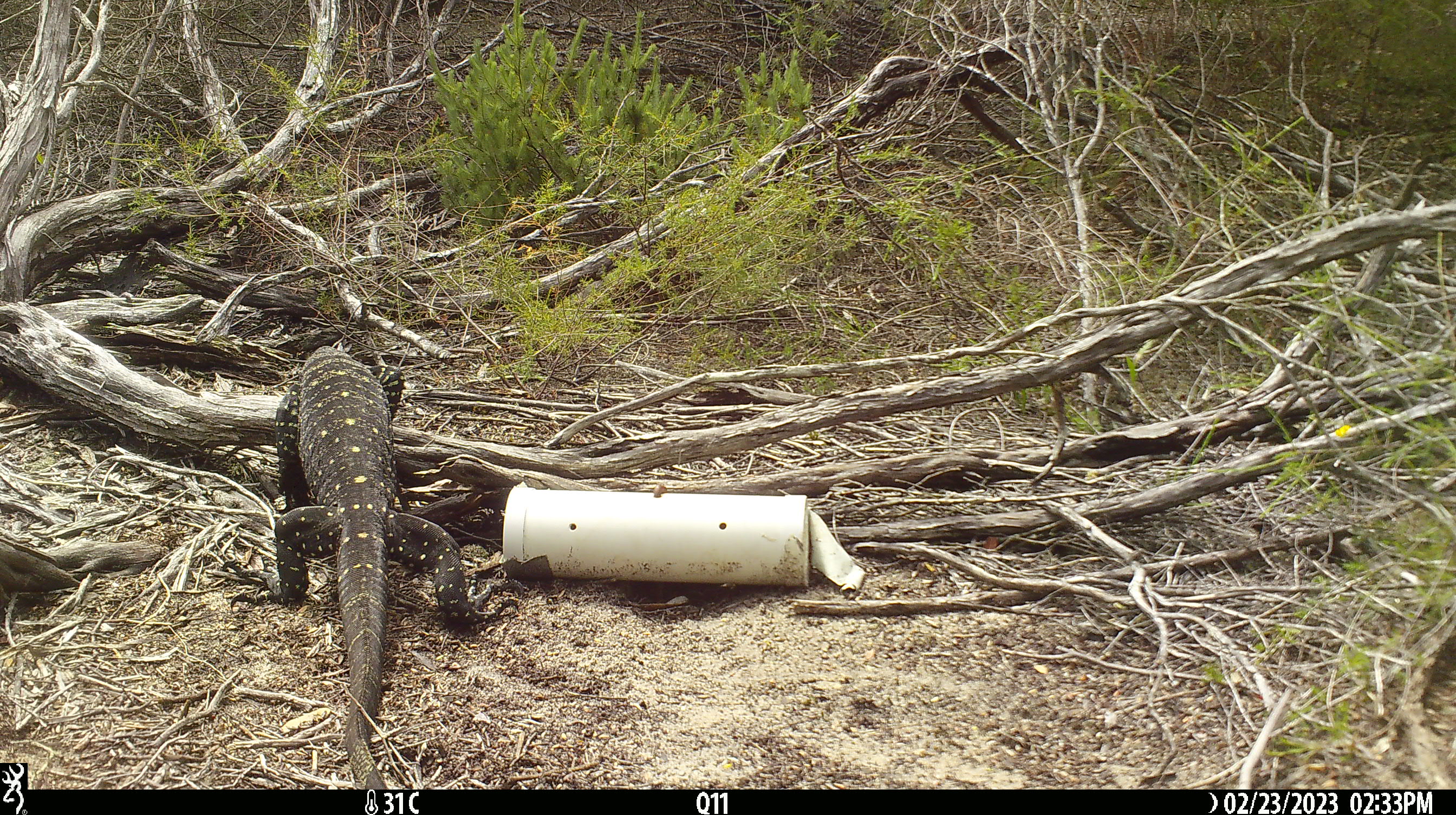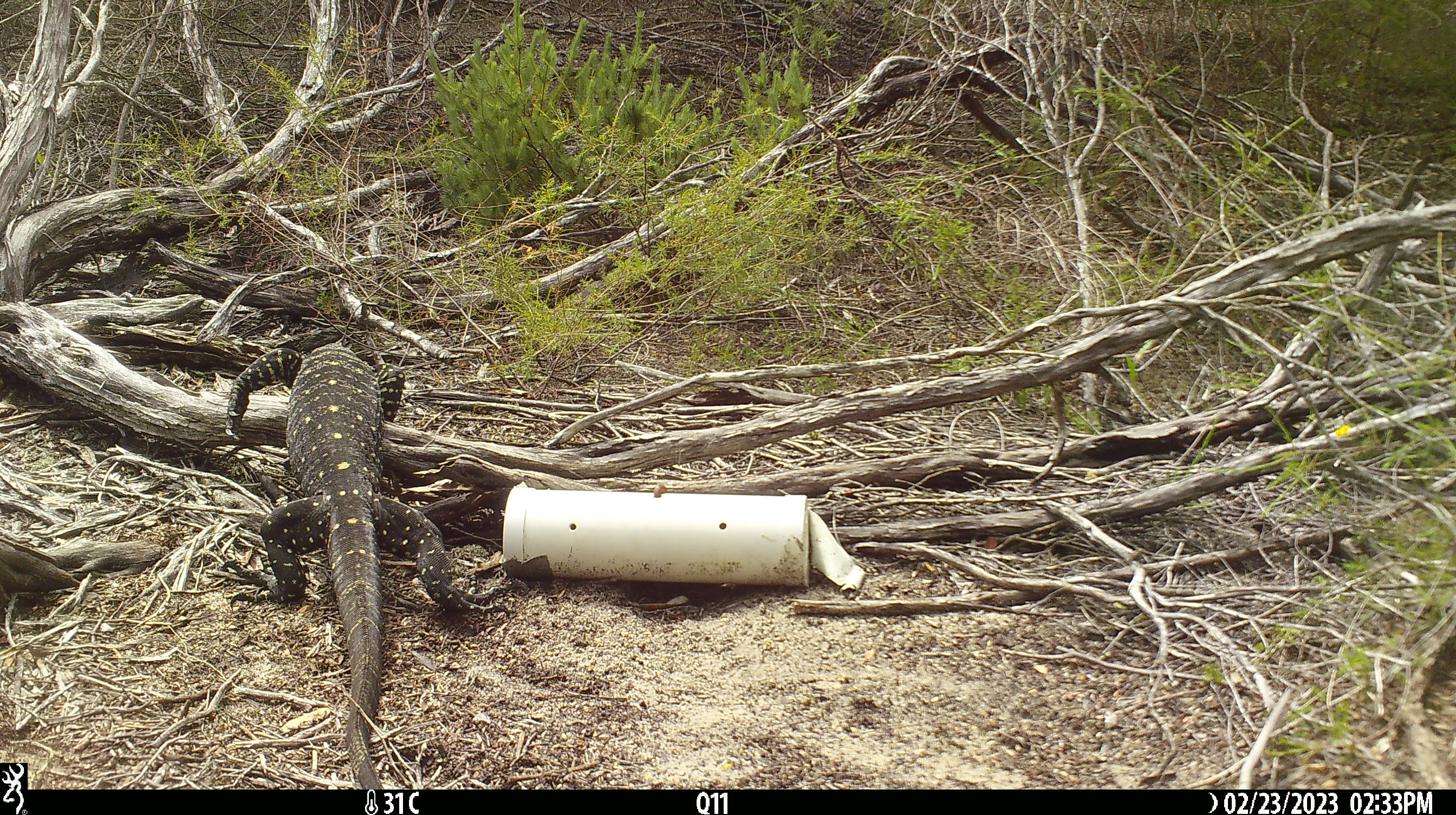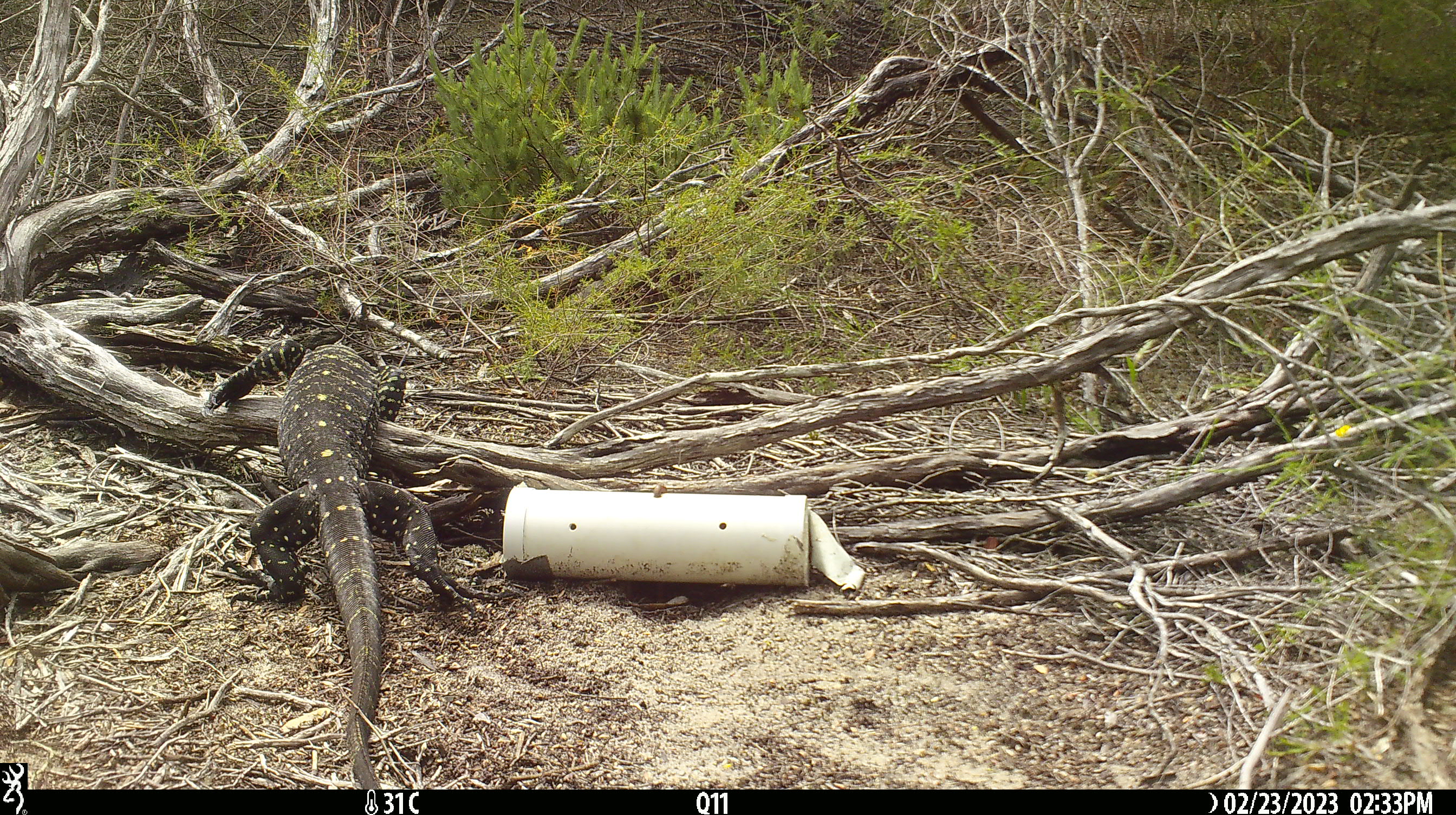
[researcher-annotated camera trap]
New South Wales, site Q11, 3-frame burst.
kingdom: Animalia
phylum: Chordata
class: Reptilia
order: Squamata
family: Varanidae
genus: Varanus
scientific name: Varanus varius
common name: lace monitor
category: goanna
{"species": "goanna (lace monitor) (Varanus varius)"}